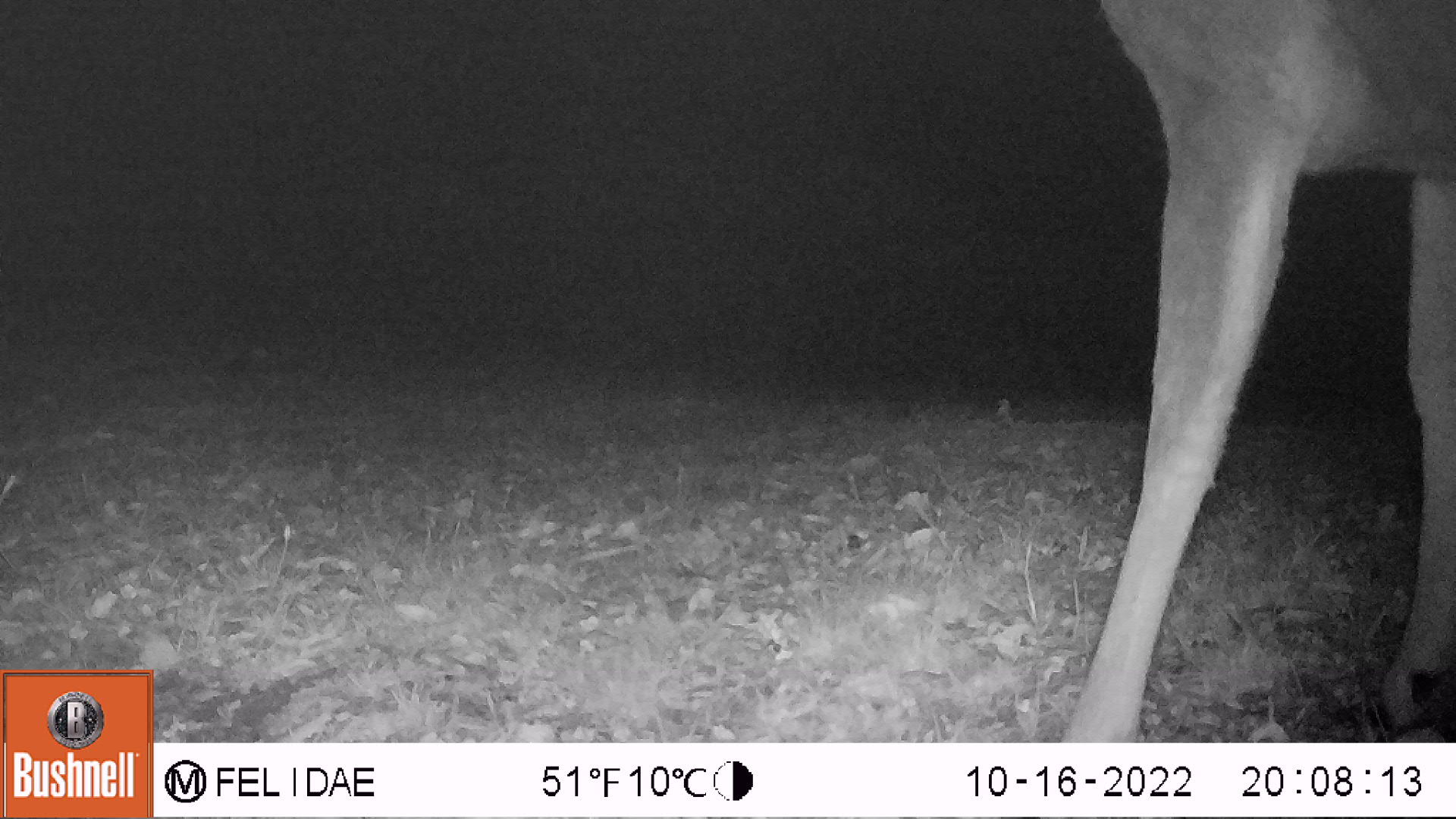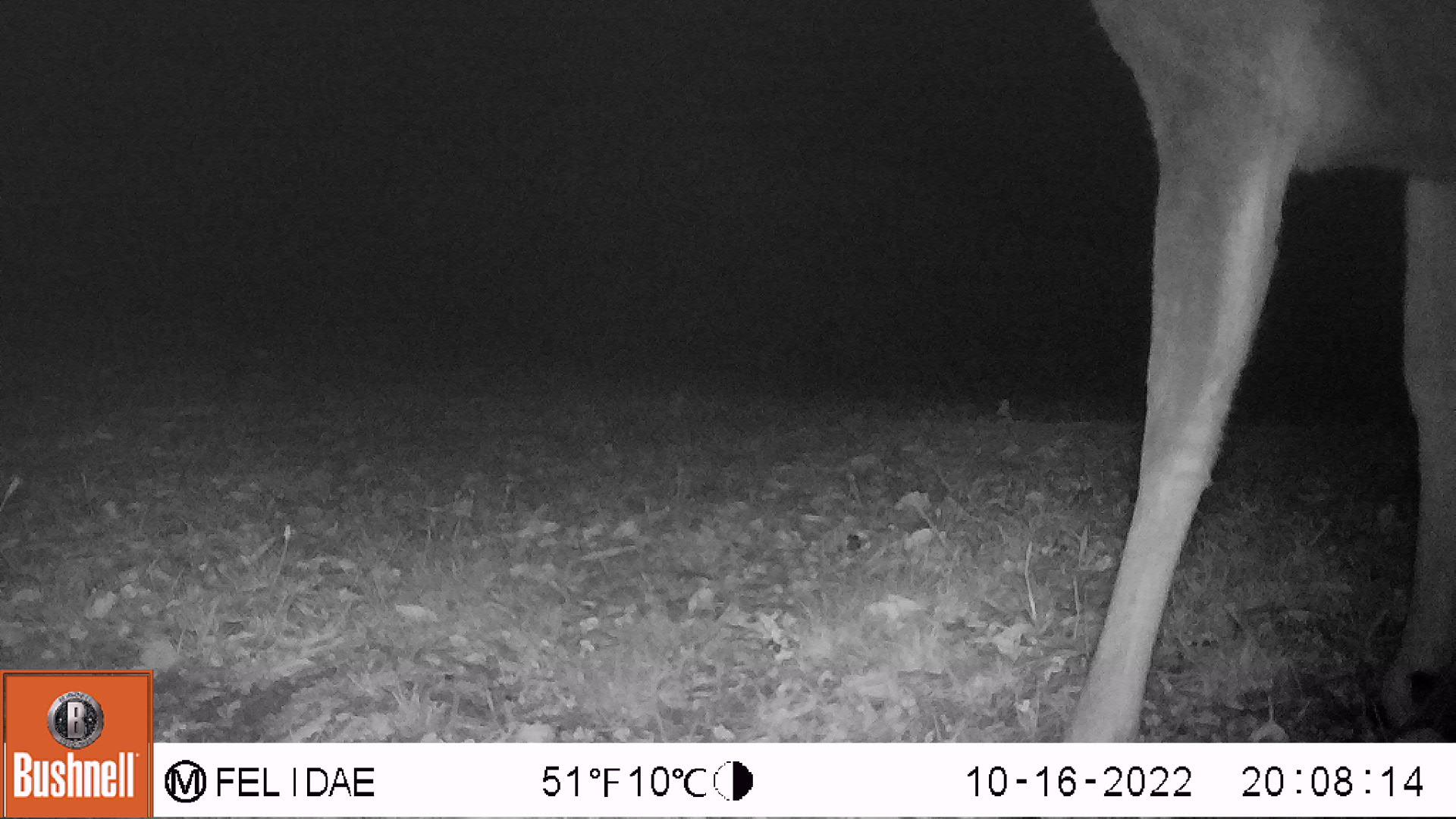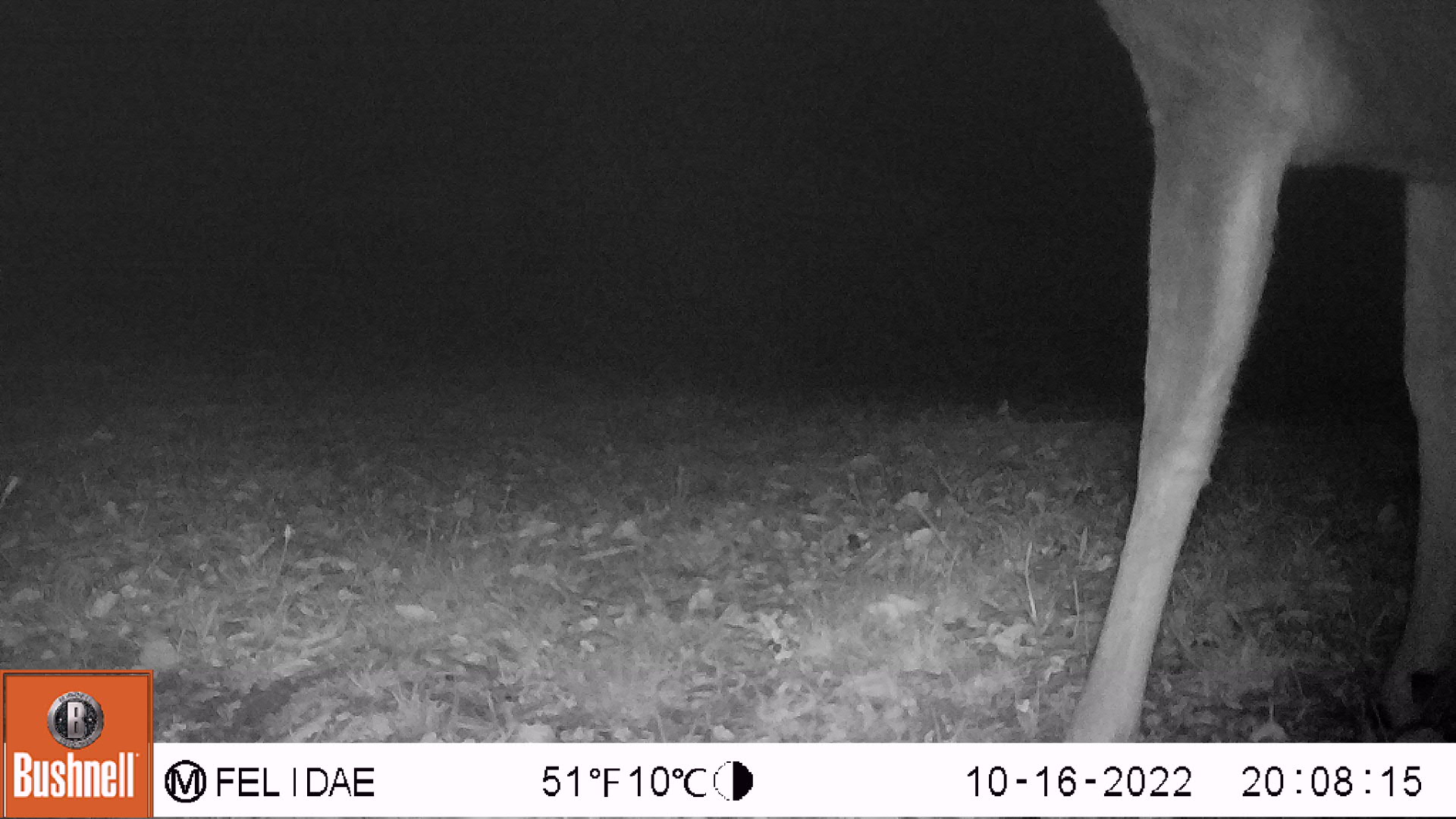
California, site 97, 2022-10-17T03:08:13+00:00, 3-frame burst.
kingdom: Animalia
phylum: Chordata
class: Mammalia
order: Artiodactyla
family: Cervidae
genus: Odocoileus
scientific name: Odocoileus hemionus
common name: mule deer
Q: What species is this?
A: Mule deer (Odocoileus hemionus).